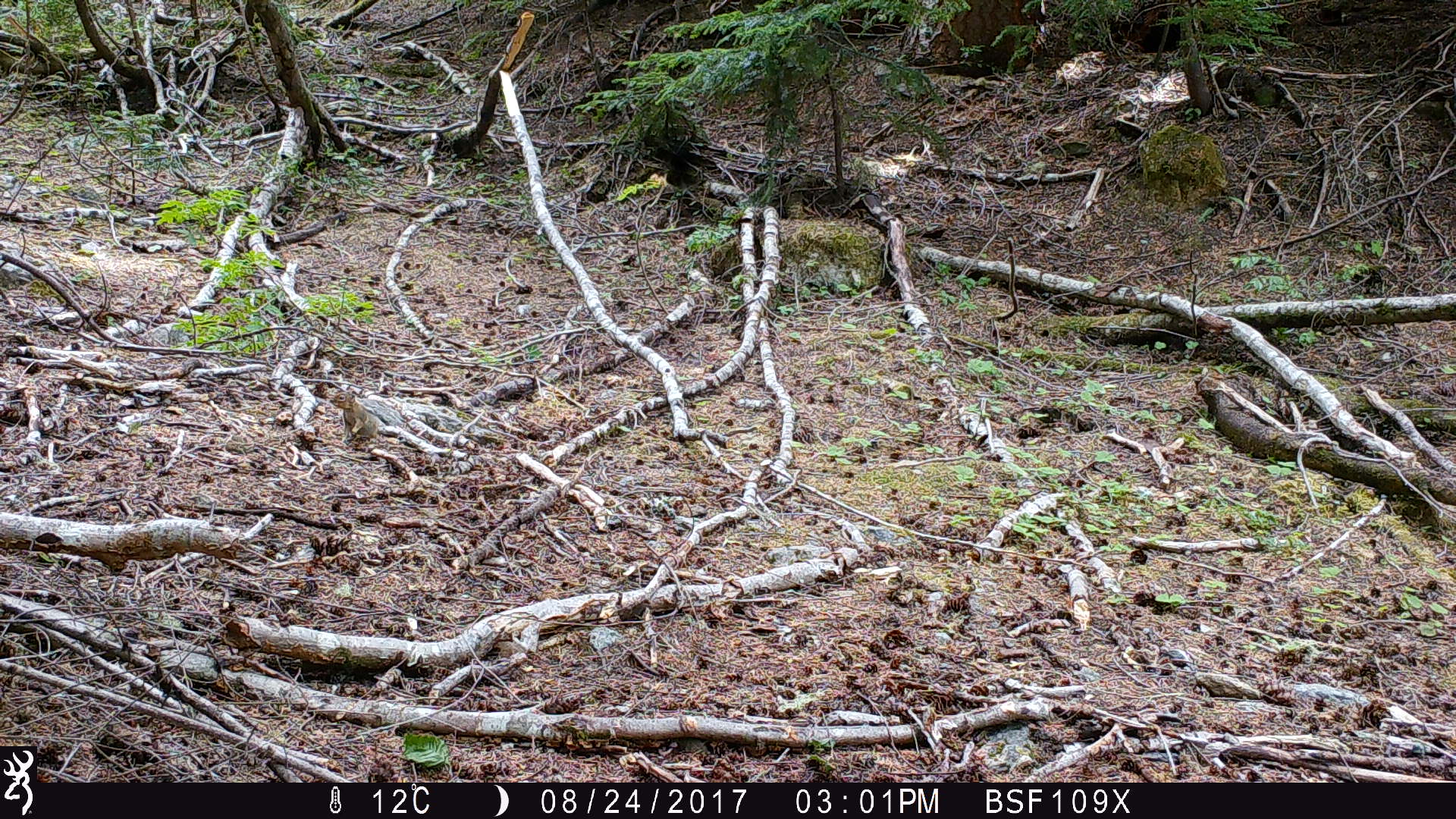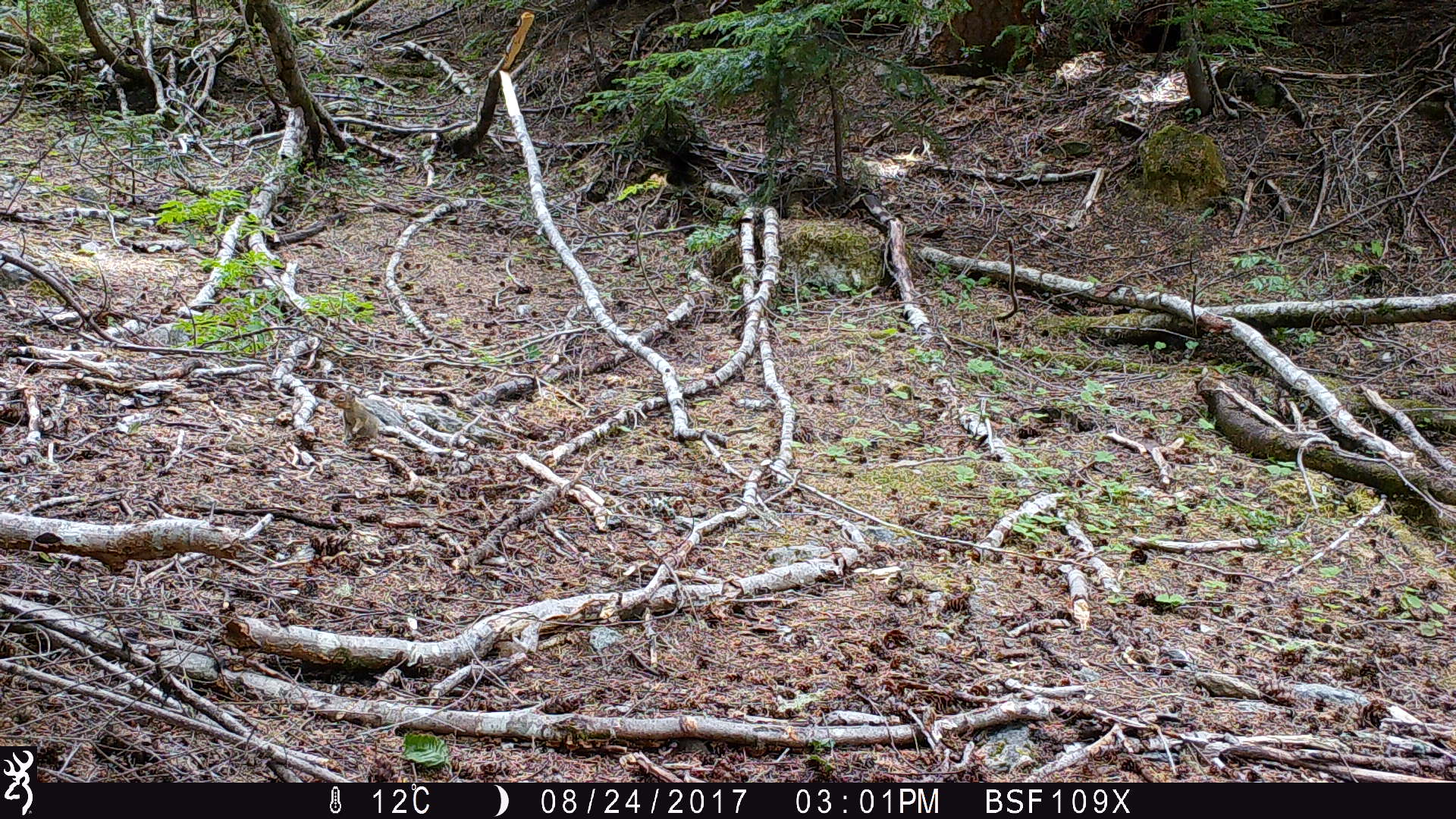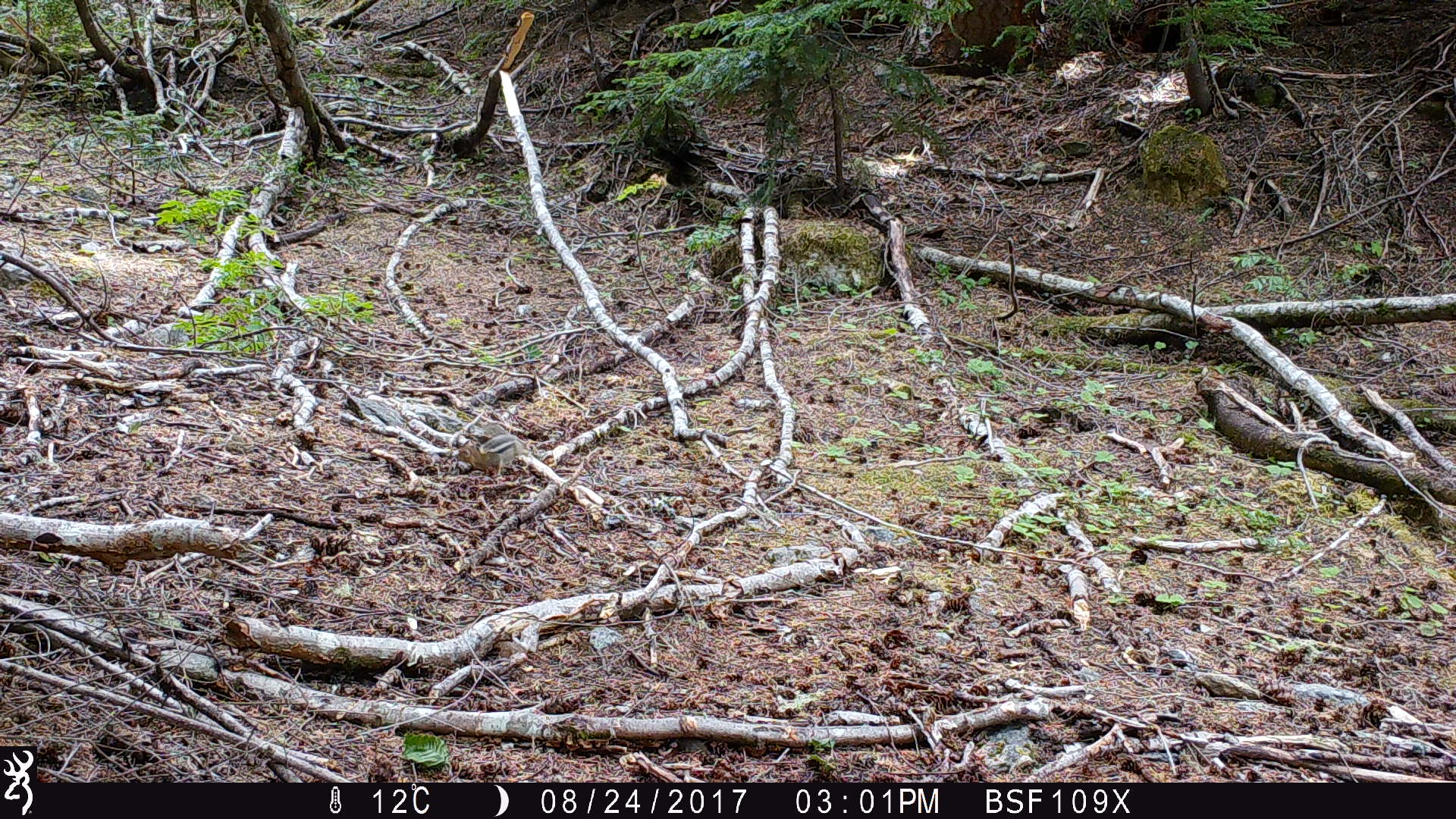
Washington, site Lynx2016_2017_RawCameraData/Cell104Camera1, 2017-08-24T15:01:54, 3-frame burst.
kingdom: Animalia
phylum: Chordata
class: Mammalia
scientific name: Mammalia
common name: small mammal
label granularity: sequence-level